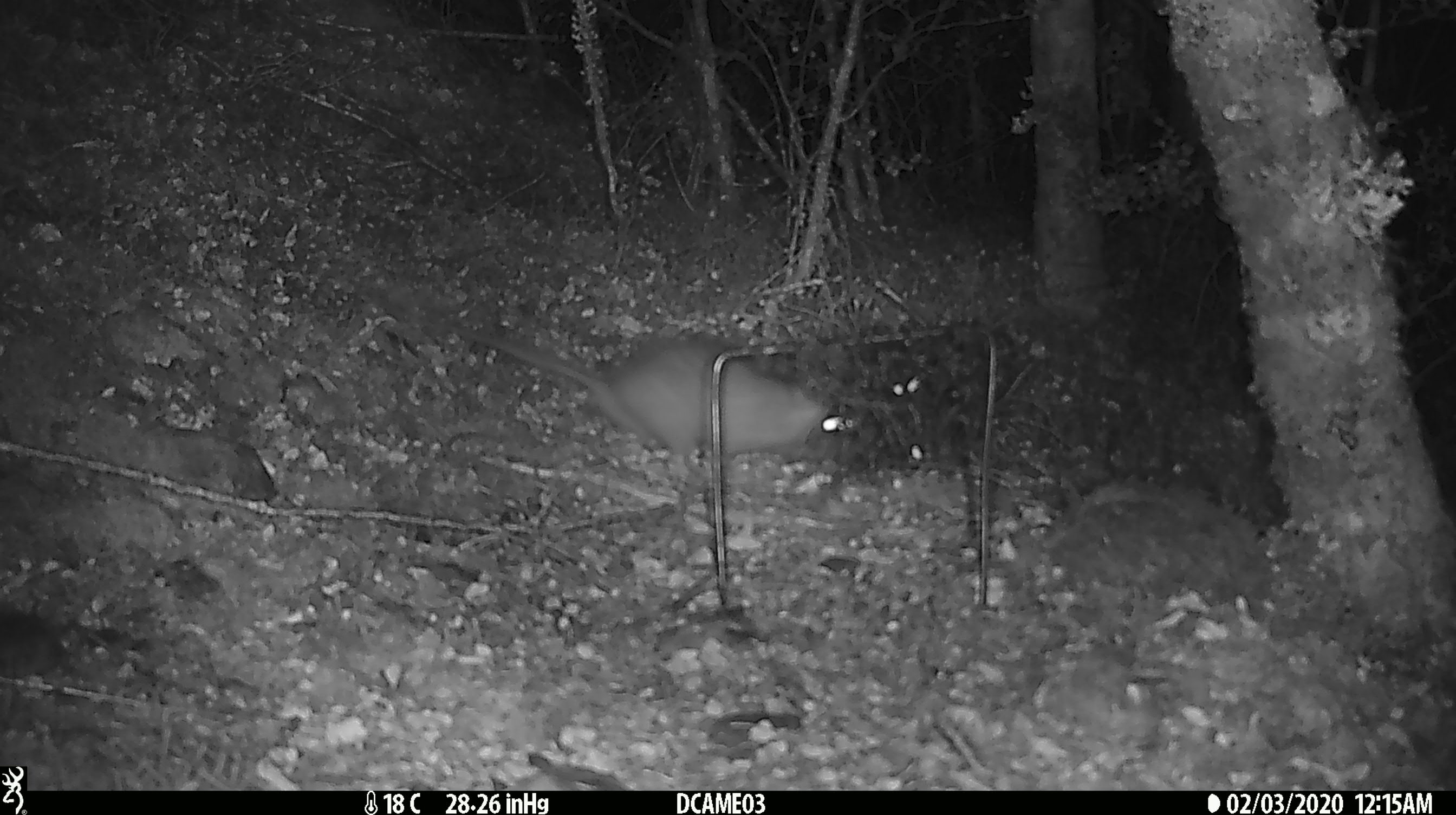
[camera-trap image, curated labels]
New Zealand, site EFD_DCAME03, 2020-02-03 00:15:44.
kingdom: Animalia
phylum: Chordata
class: Mammalia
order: Rodentia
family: Muridae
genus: Rattus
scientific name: Rattus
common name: rat